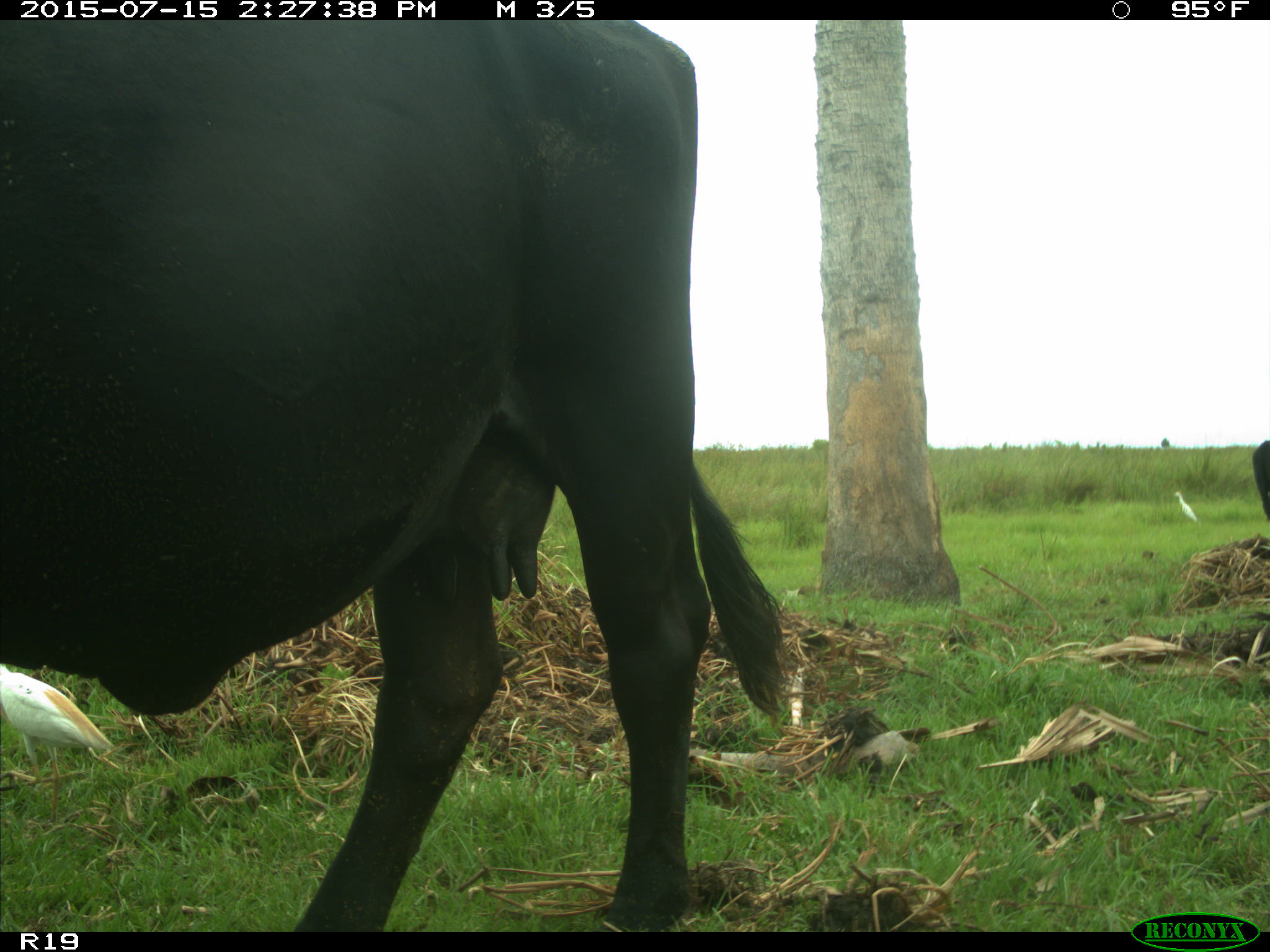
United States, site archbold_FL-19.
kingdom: Animalia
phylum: Chordata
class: Mammalia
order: Artiodactyla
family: Bovidae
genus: Bos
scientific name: Bos taurus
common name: domestic cow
Bos taurus (domestic cow).